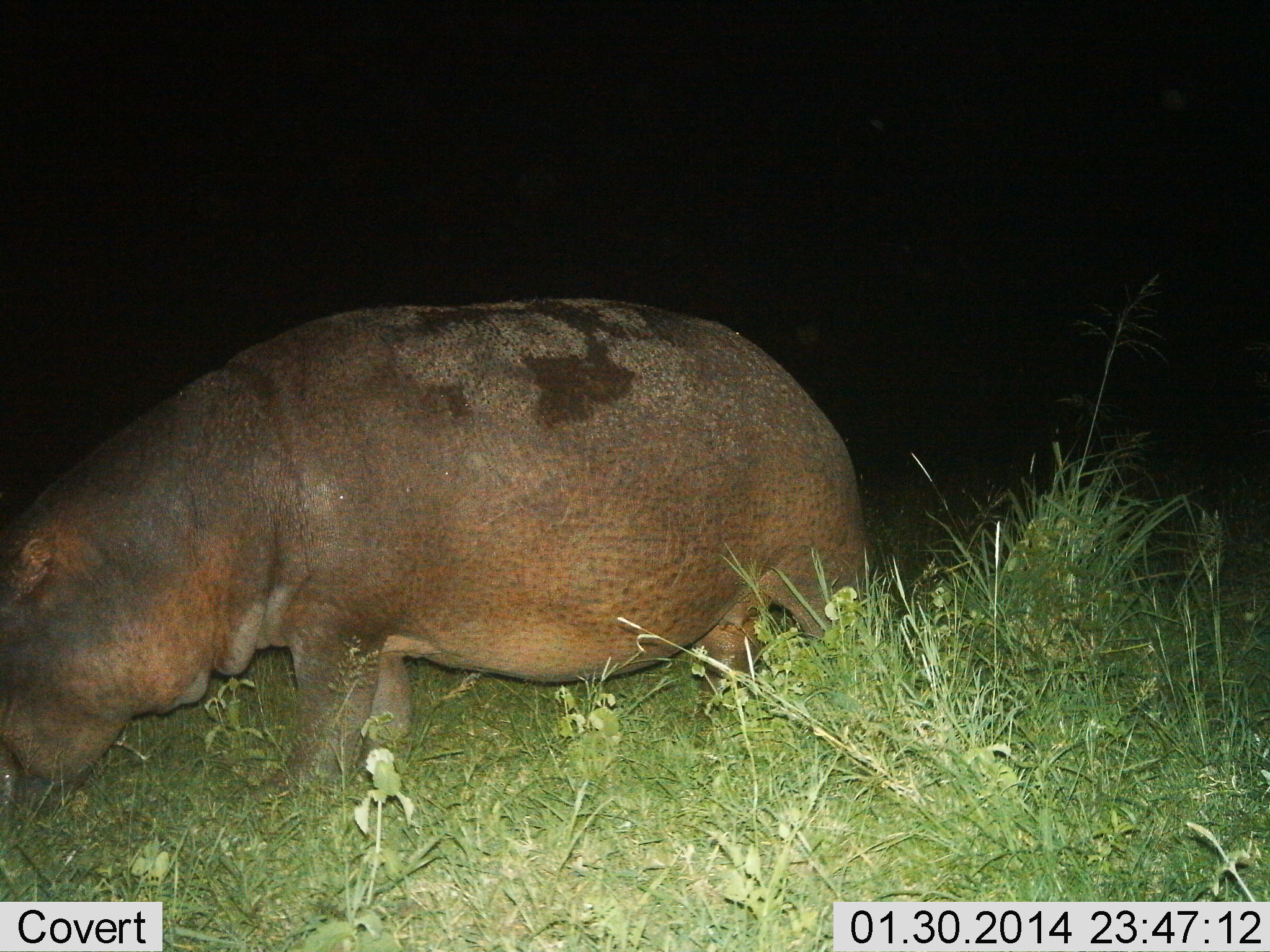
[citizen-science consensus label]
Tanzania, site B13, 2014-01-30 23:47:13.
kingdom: Animalia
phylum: Chordata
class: Mammalia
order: Artiodactyla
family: Hippopotamidae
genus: Hippopotamus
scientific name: Hippopotamus amphibius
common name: hippopotamus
Hippopotamus (Hippopotamus amphibius), count 1. Behavior (volunteer vote fractions): standing 38%, resting 0%, moving 28%, interacting 0%. Young present (vote fraction): 0%. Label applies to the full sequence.